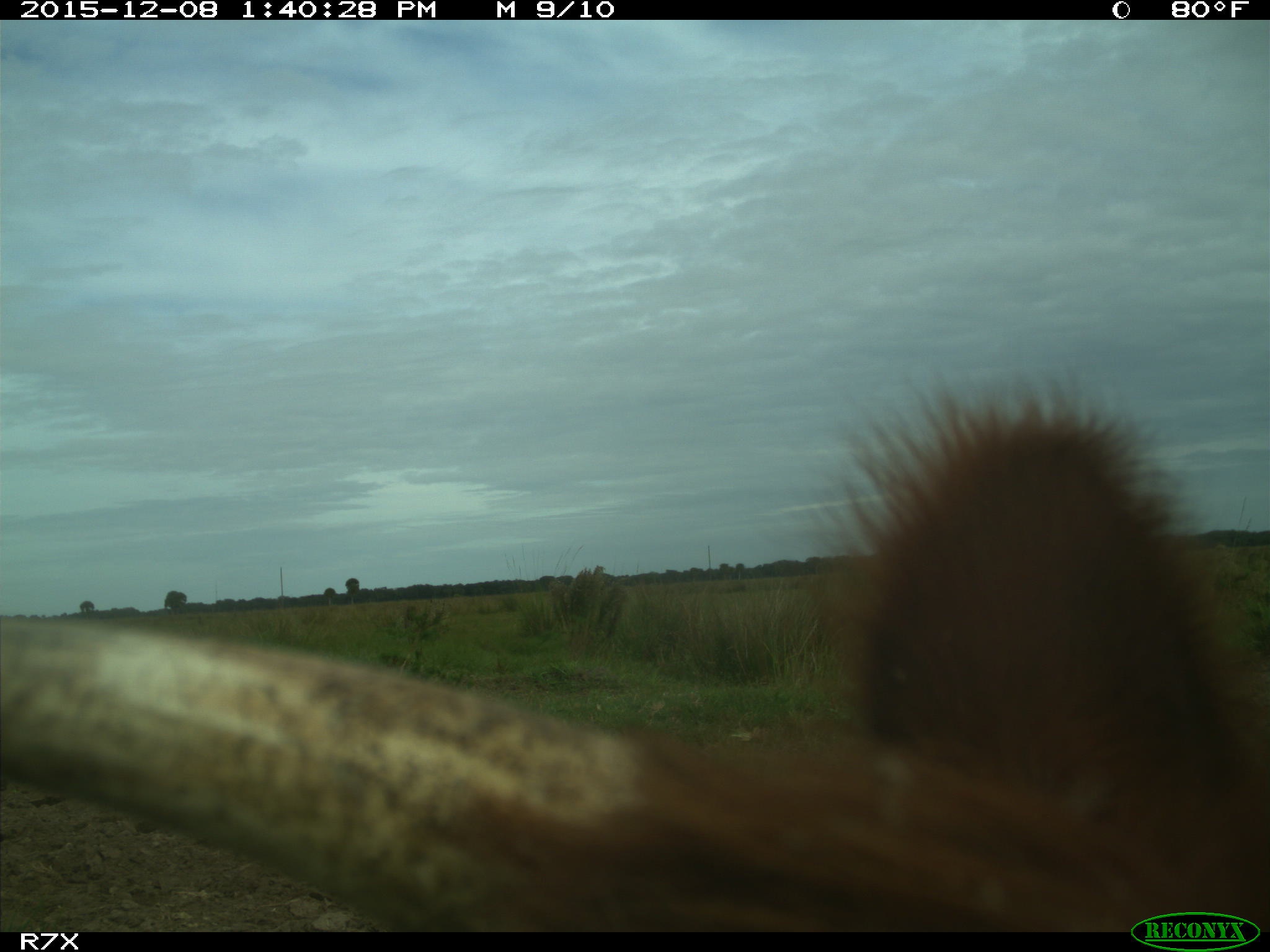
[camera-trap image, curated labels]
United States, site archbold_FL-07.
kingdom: Animalia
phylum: Chordata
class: Mammalia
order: Artiodactyla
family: Bovidae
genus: Bos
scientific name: Bos taurus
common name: domestic cow